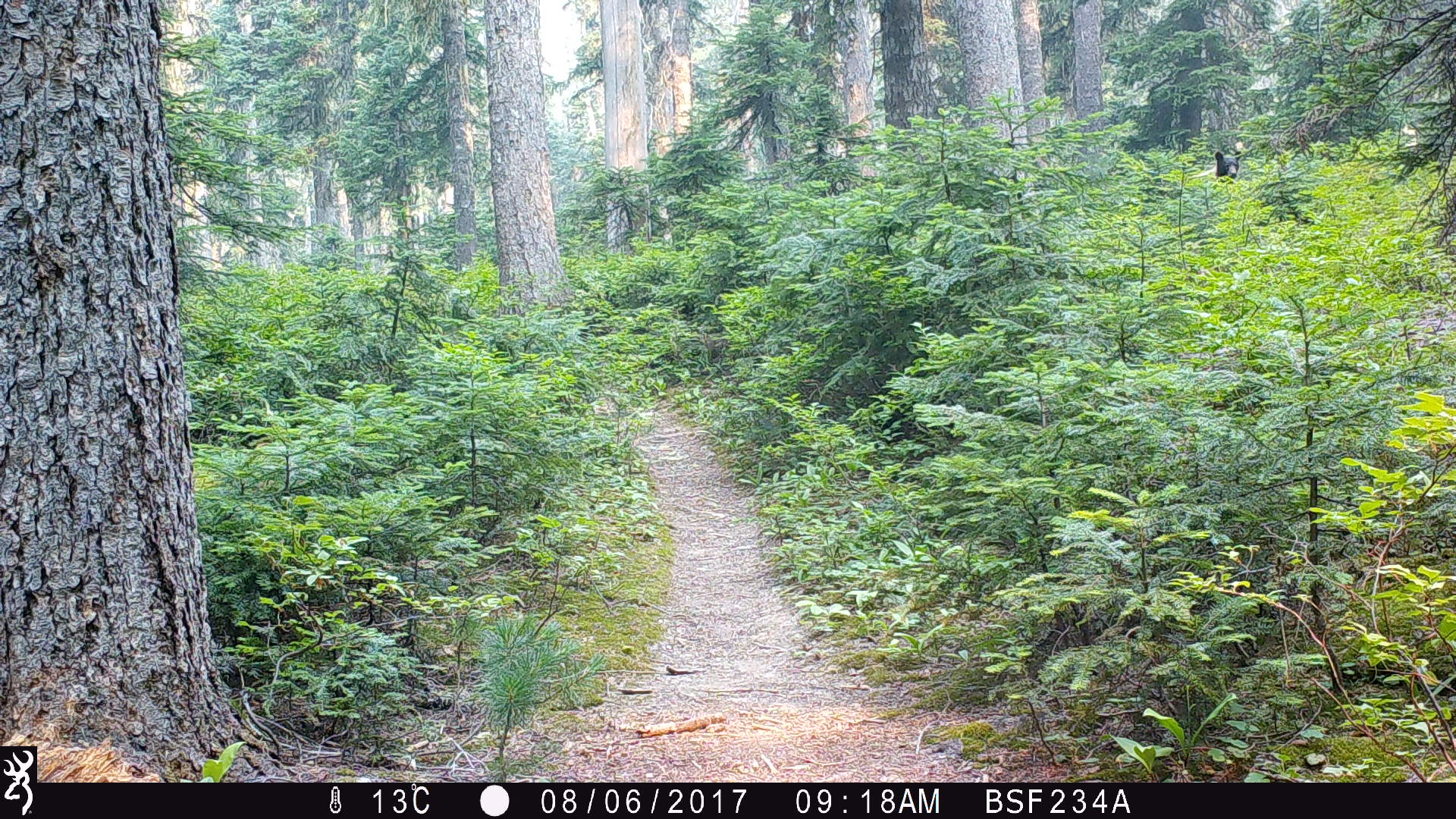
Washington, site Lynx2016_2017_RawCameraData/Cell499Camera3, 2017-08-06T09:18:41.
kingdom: Animalia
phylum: Chordata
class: Mammalia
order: Carnivora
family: Ursidae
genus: Ursus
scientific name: Ursus americanus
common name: american black bear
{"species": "Ursus americanus (american black bear)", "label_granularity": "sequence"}